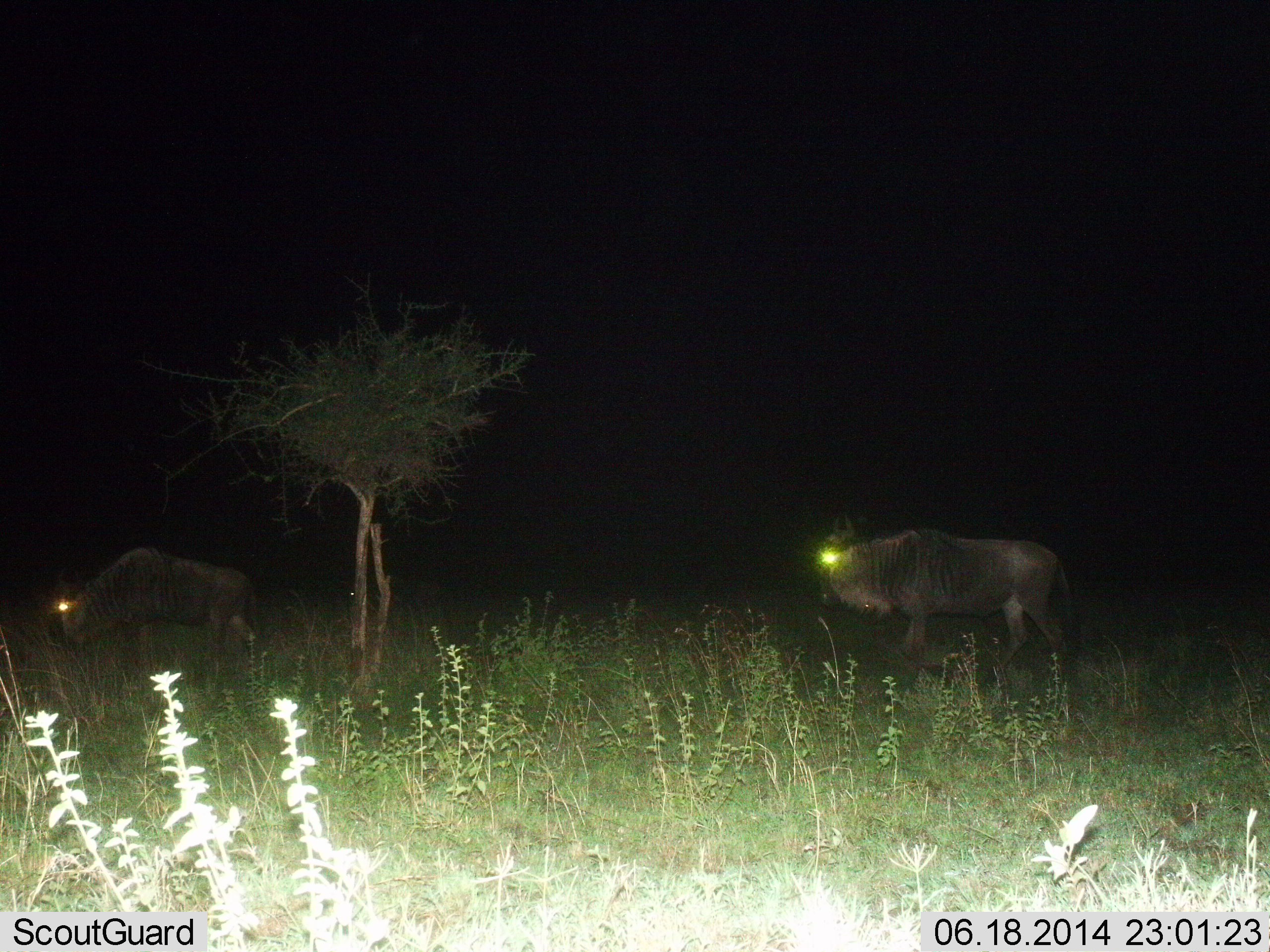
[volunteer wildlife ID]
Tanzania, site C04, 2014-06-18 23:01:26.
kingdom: Animalia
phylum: Chordata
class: Mammalia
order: Artiodactyla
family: Bovidae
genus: Connochaetes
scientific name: Connochaetes taurinus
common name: blue wildebeest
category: wildebeest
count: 2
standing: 50%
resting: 0%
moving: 60%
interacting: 0%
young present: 0%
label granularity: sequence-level